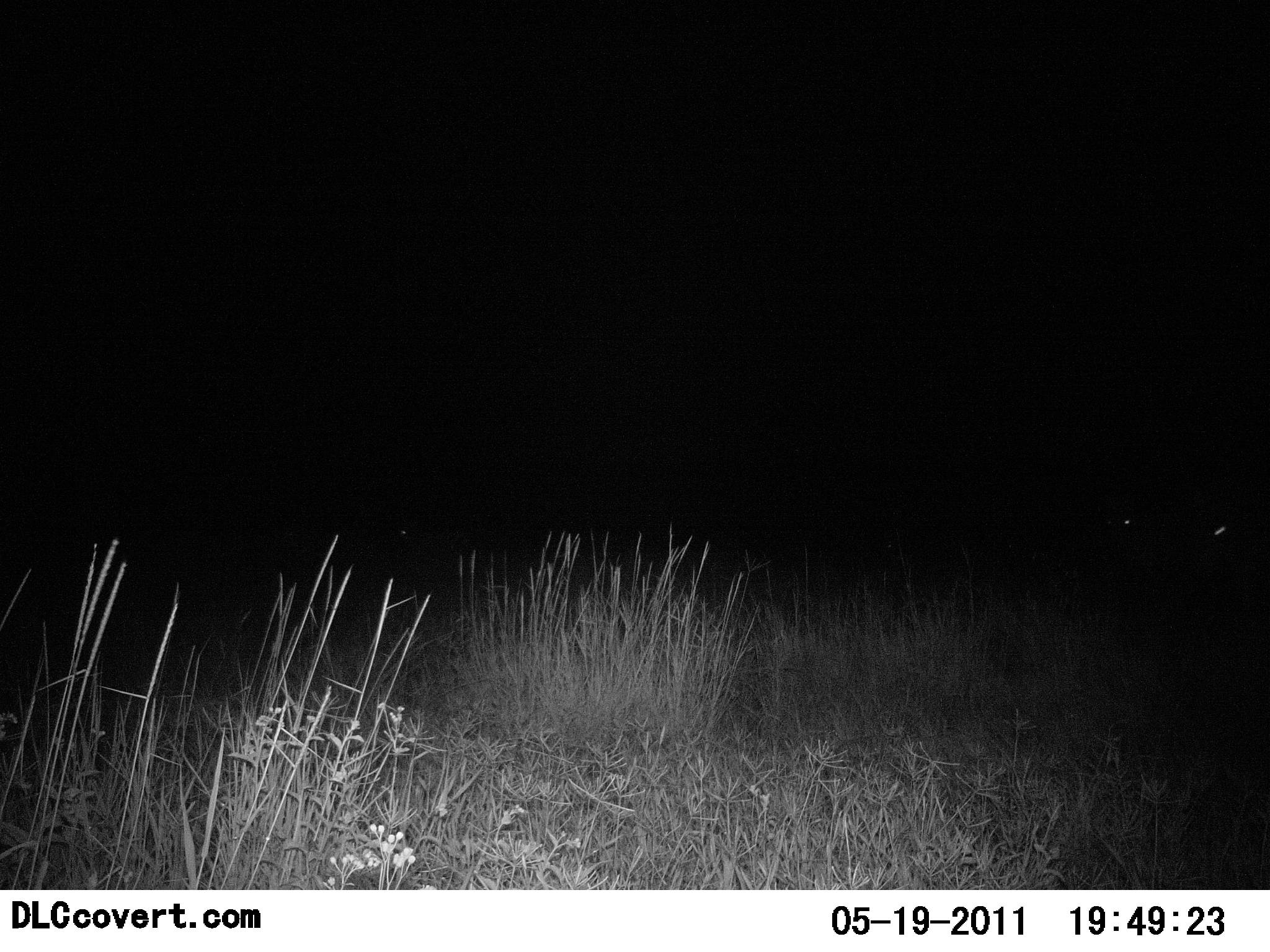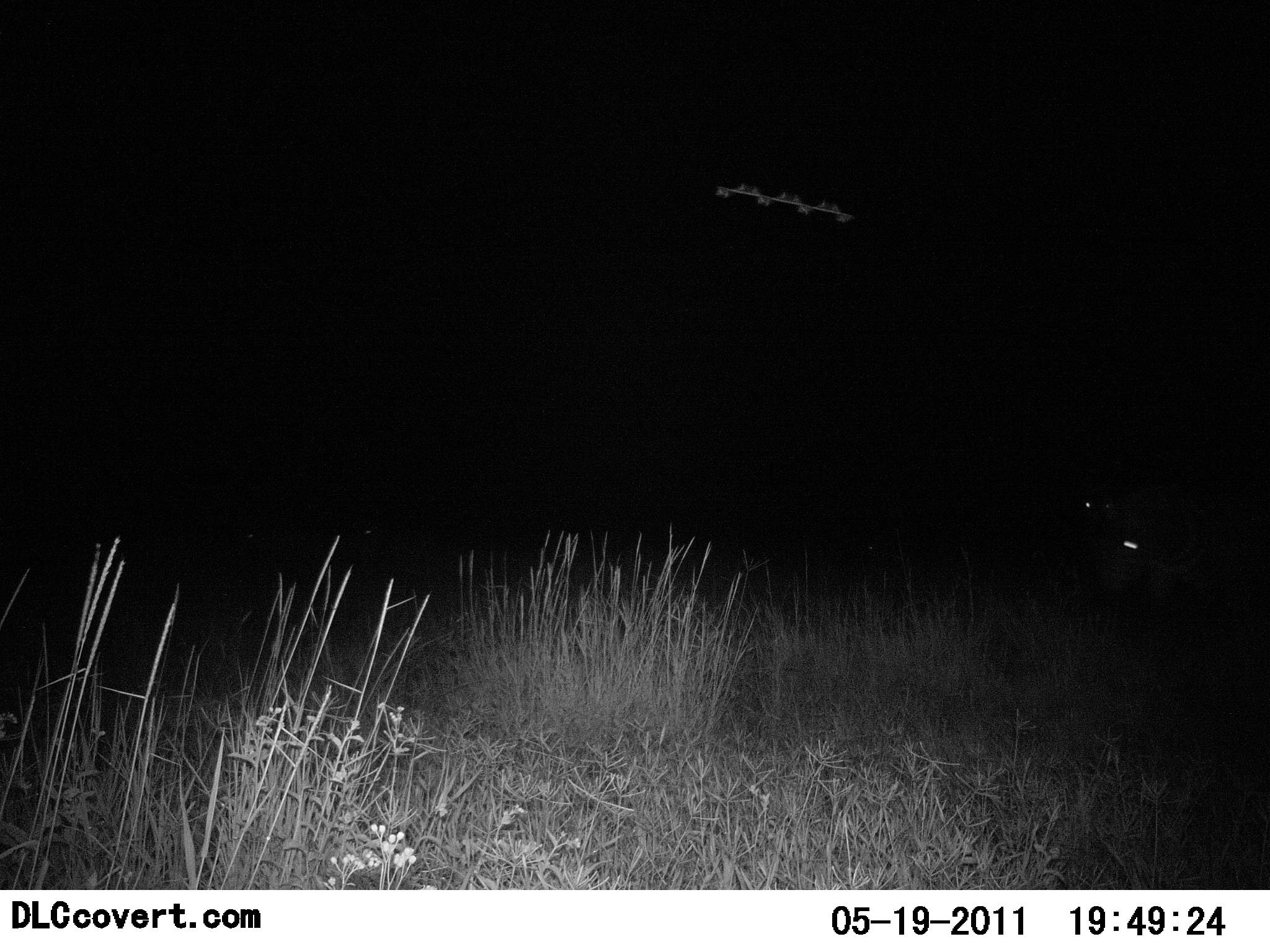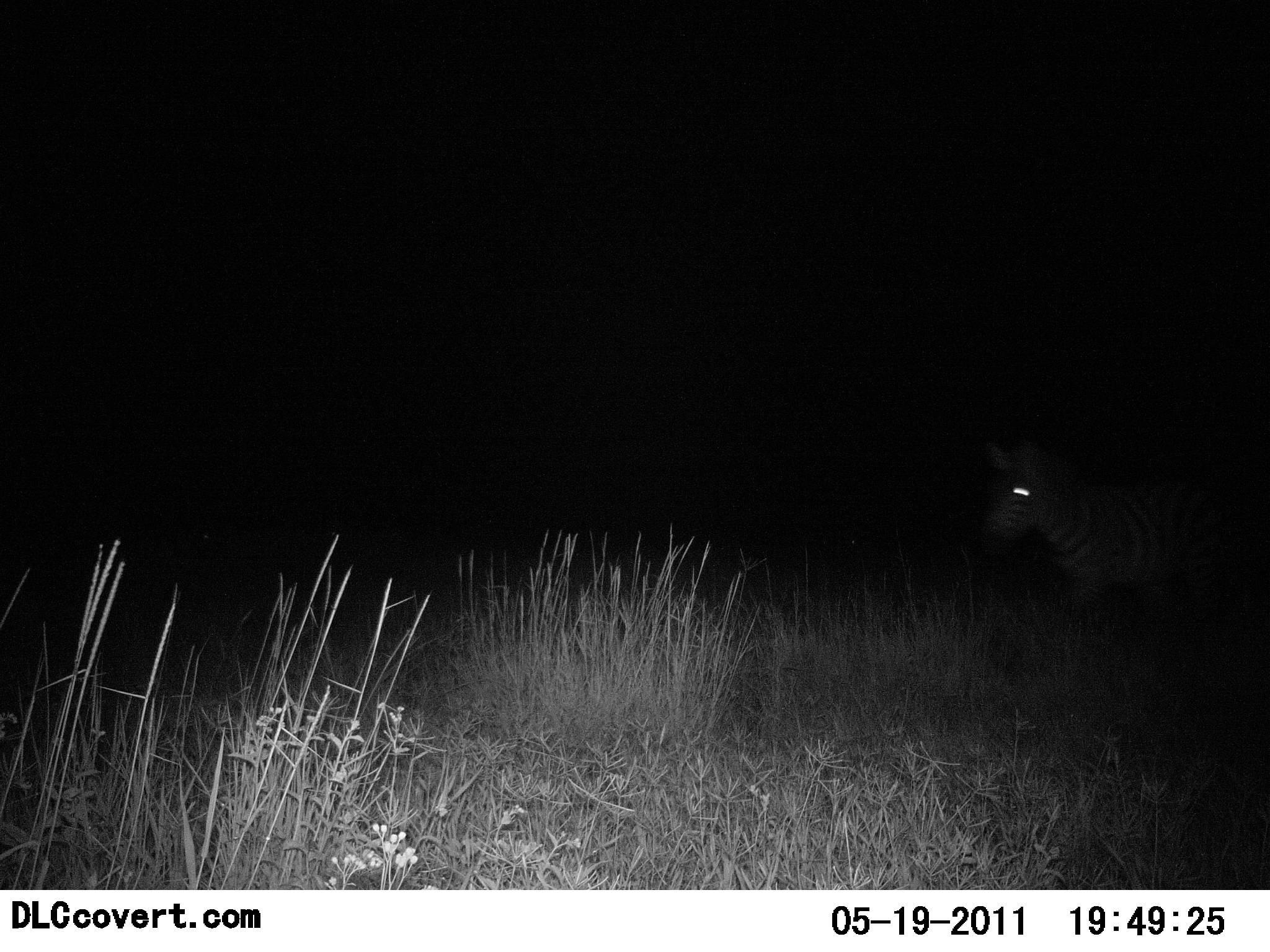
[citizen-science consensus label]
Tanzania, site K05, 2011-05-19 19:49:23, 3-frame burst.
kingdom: Animalia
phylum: Chordata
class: Mammalia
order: Perissodactyla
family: Equidae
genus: Equus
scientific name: Equus quagga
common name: plains zebra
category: zebra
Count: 2.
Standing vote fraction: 0%.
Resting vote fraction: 0%.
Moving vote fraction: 100%.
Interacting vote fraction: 0%.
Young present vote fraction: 0%.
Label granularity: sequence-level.